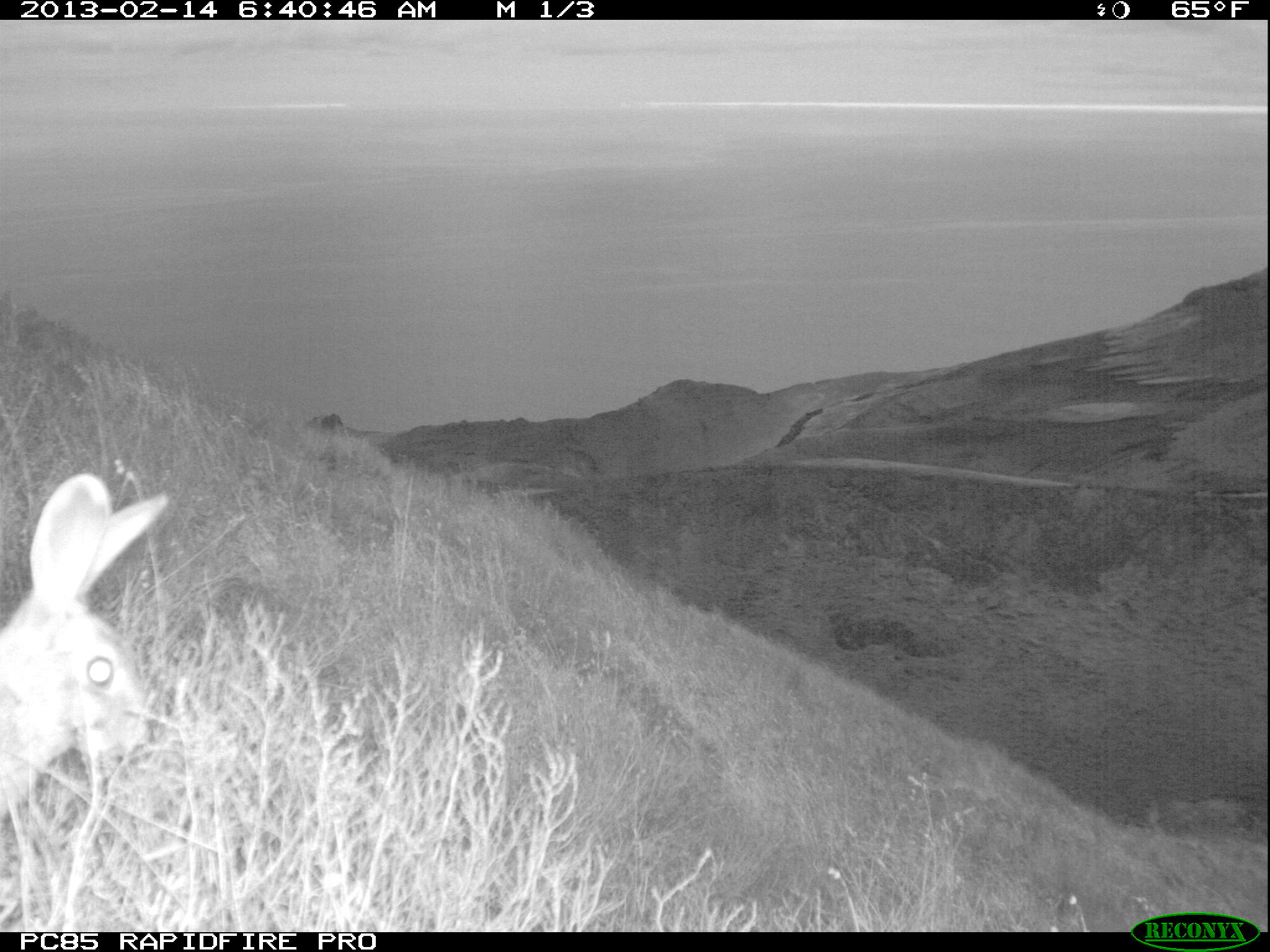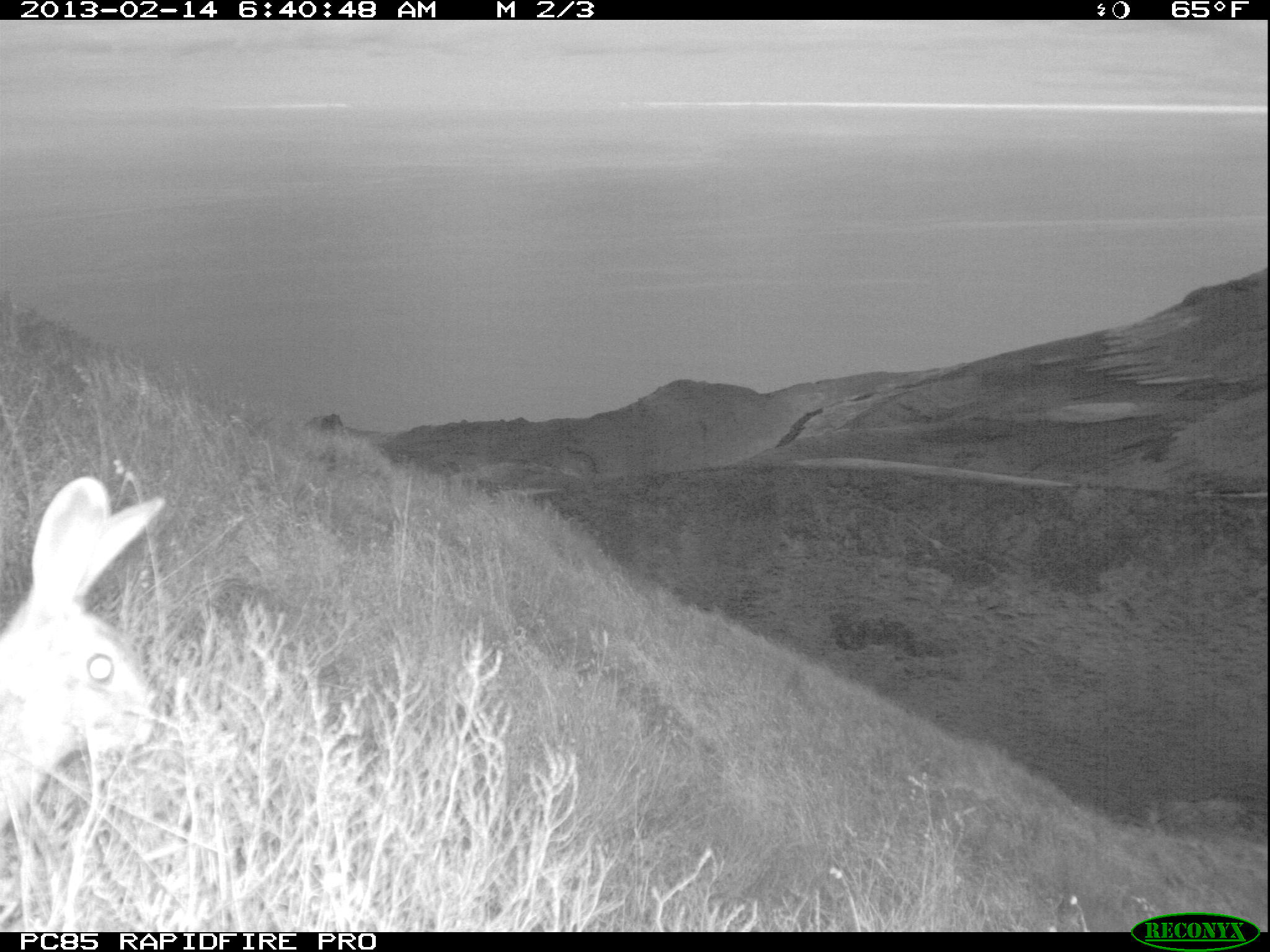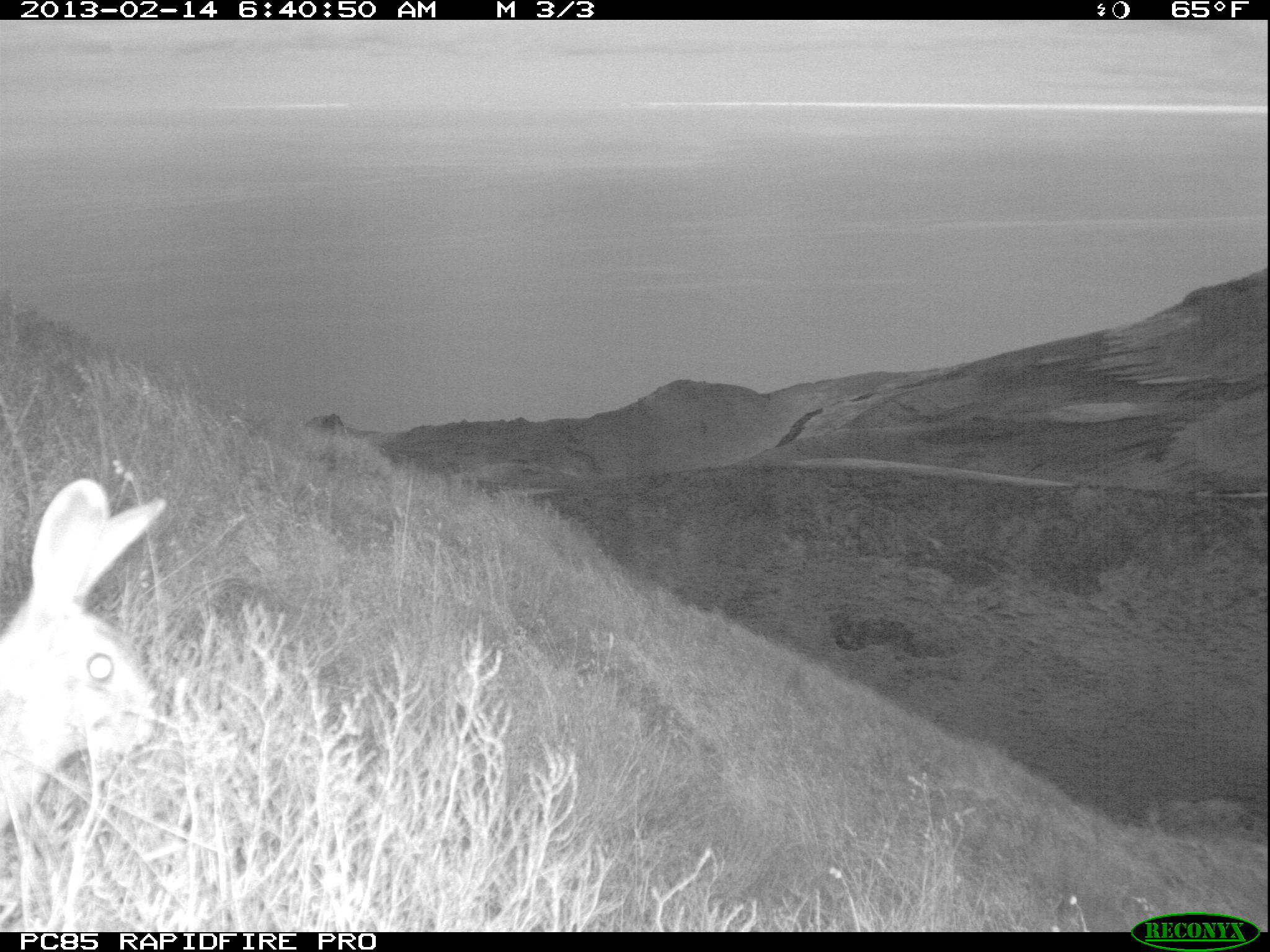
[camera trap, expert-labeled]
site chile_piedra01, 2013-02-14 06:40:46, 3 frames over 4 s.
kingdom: Animalia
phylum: Chordata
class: Mammalia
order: Lagomorpha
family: Leporidae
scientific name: Leporidae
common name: rabbits and hares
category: rabbit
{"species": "rabbit (rabbits and hares) (Leporidae)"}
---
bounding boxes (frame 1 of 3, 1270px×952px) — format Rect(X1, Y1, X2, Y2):
rabbit: Rect(0, 470, 173, 822)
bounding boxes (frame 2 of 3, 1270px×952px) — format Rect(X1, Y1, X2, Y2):
rabbit: Rect(0, 474, 167, 839)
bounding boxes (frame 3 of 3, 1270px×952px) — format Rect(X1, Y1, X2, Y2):
rabbit: Rect(0, 477, 167, 849)